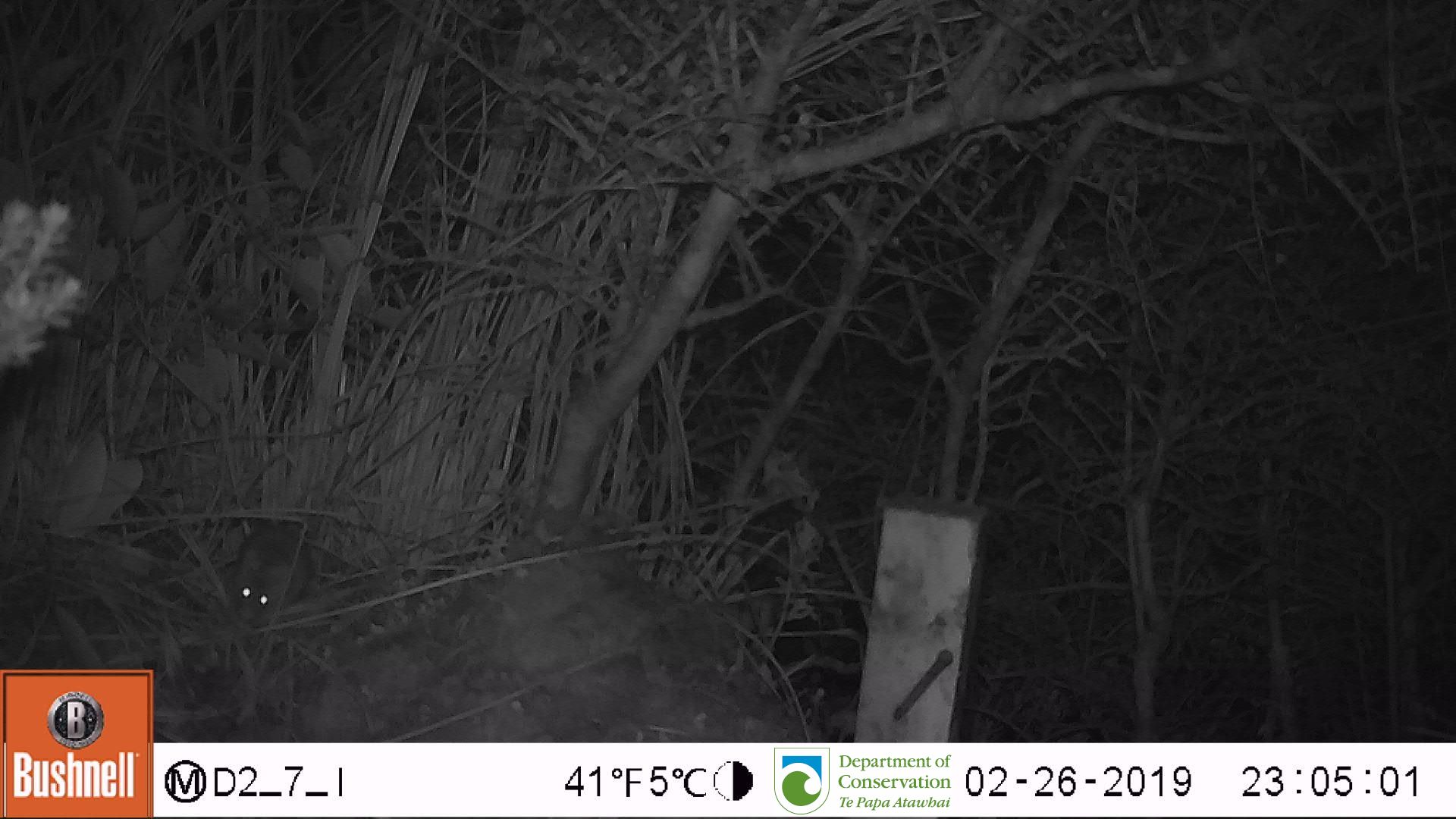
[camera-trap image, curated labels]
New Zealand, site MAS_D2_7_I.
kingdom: Animalia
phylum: Chordata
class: Mammalia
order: Rodentia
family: Muridae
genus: Mus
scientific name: Mus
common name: mouse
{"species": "mouse (Mus)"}